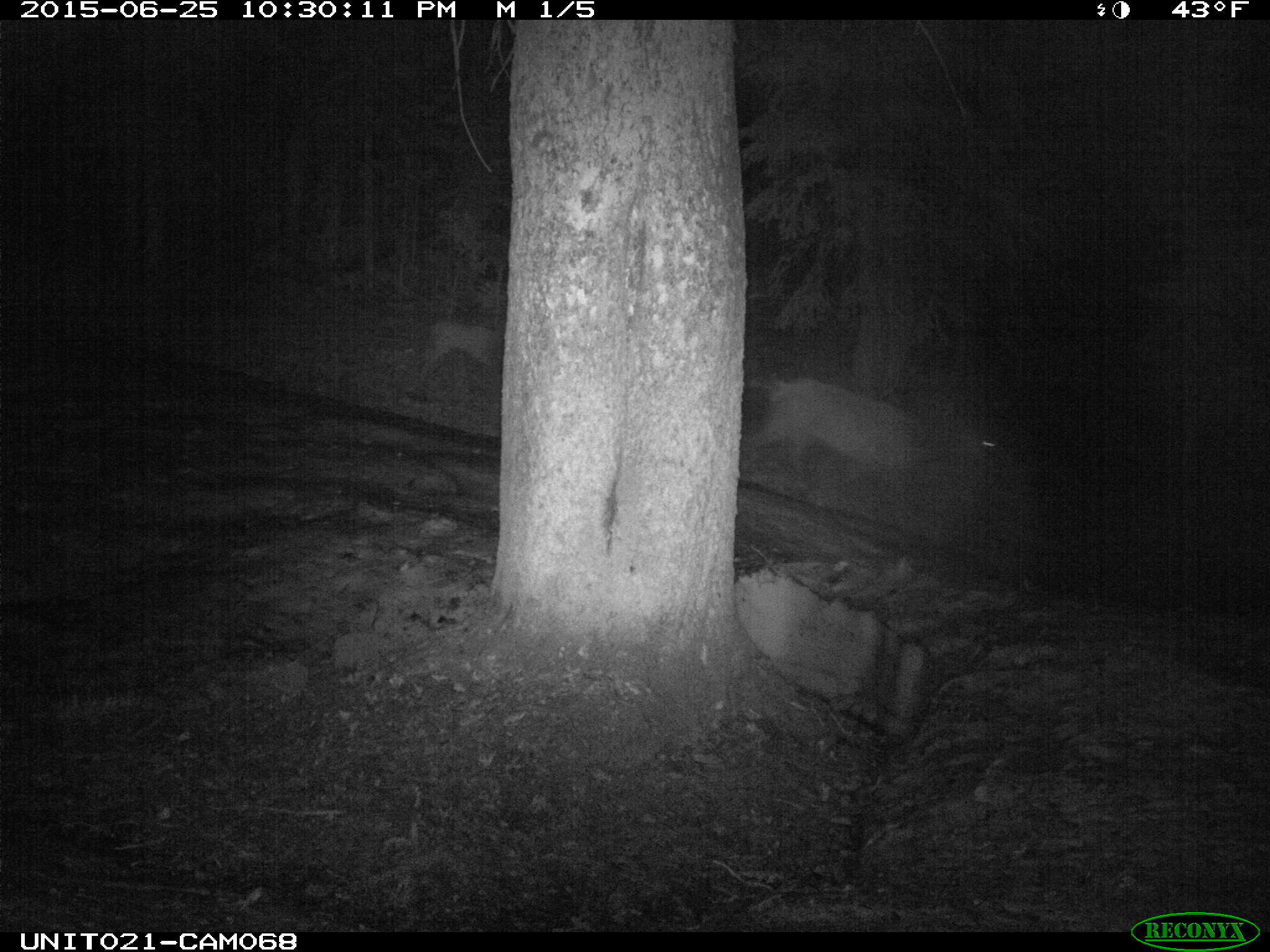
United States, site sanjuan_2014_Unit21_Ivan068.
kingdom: Animalia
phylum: Chordata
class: Mammalia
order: Artiodactyla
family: Cervidae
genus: Cervus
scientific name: Cervus elaphus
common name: red deer